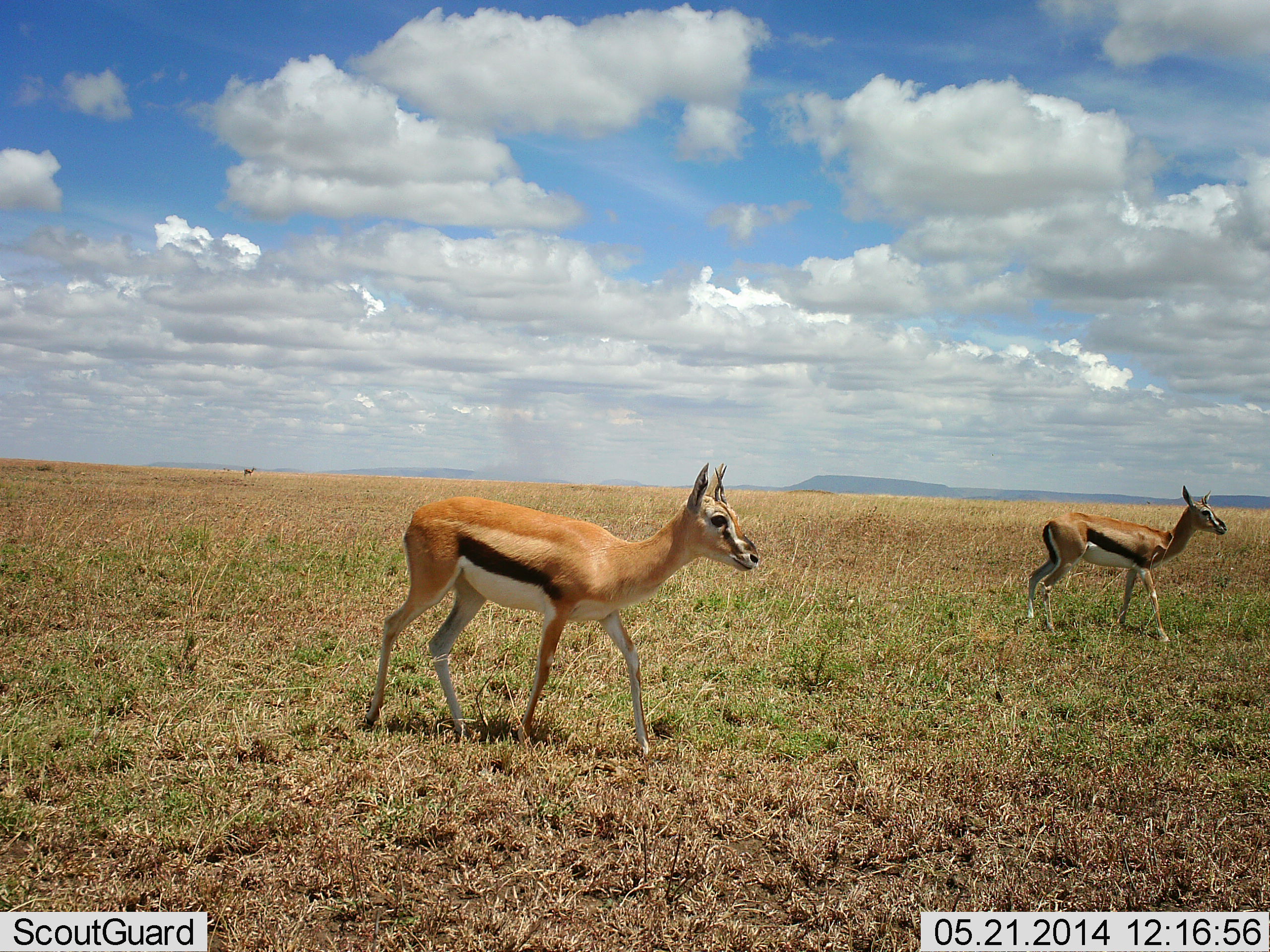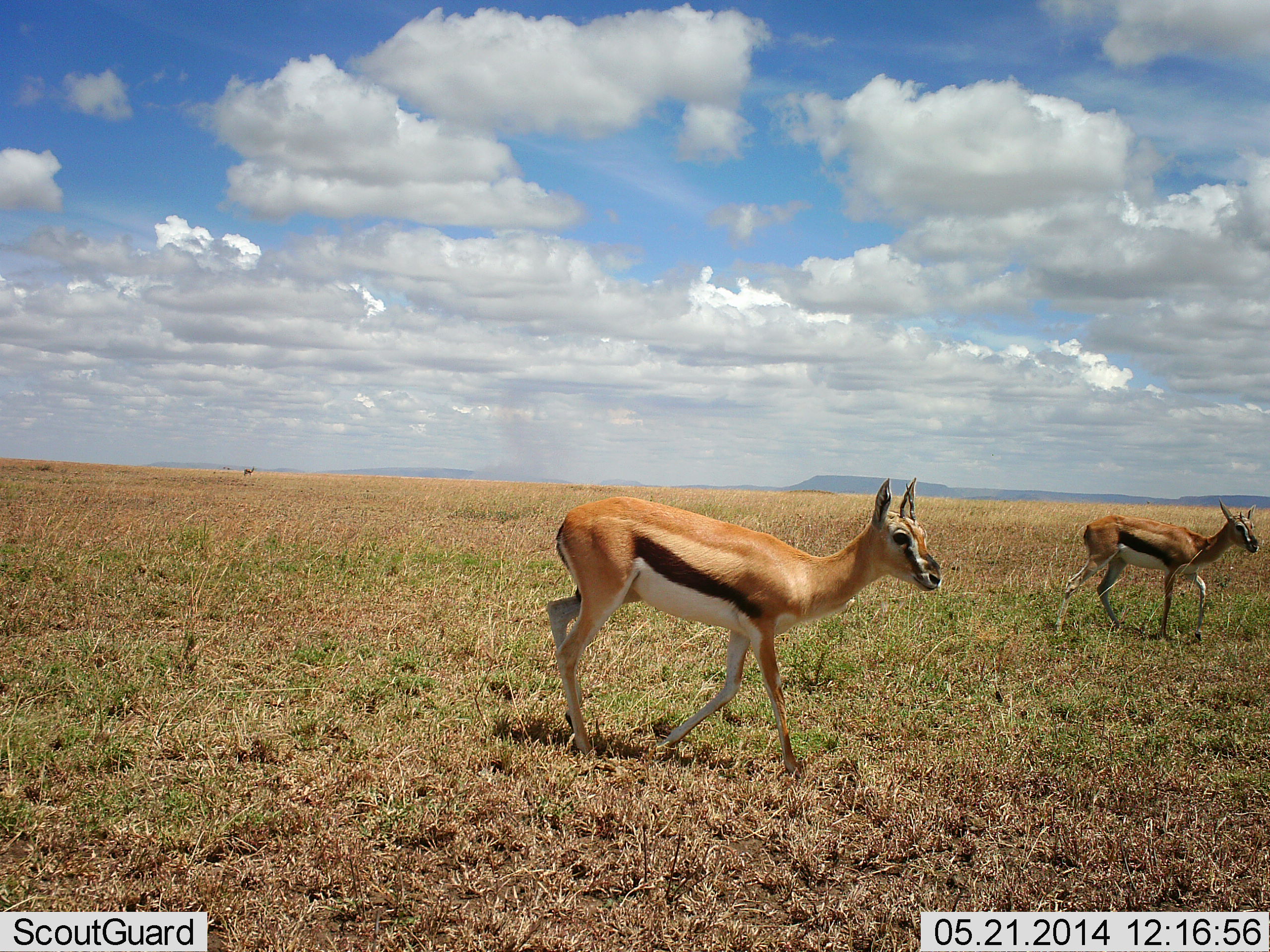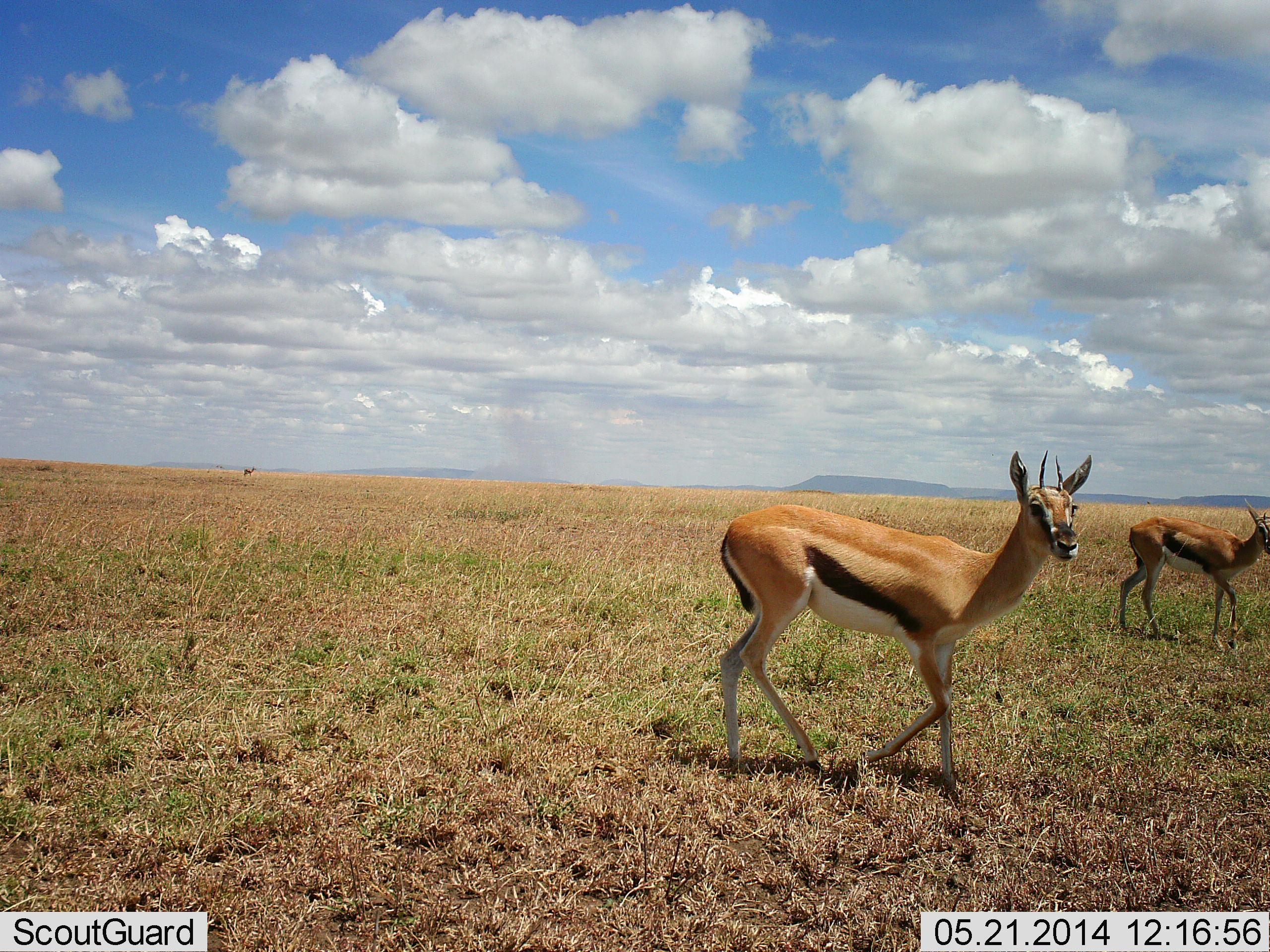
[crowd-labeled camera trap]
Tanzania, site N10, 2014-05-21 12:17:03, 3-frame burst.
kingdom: Animalia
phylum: Chordata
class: Mammalia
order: Artiodactyla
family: Bovidae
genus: Eudorcas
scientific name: Eudorcas thomsonii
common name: thomson's gazelle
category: gazellethomsons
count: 2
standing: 0%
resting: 0%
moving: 100%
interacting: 0%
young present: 0%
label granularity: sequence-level